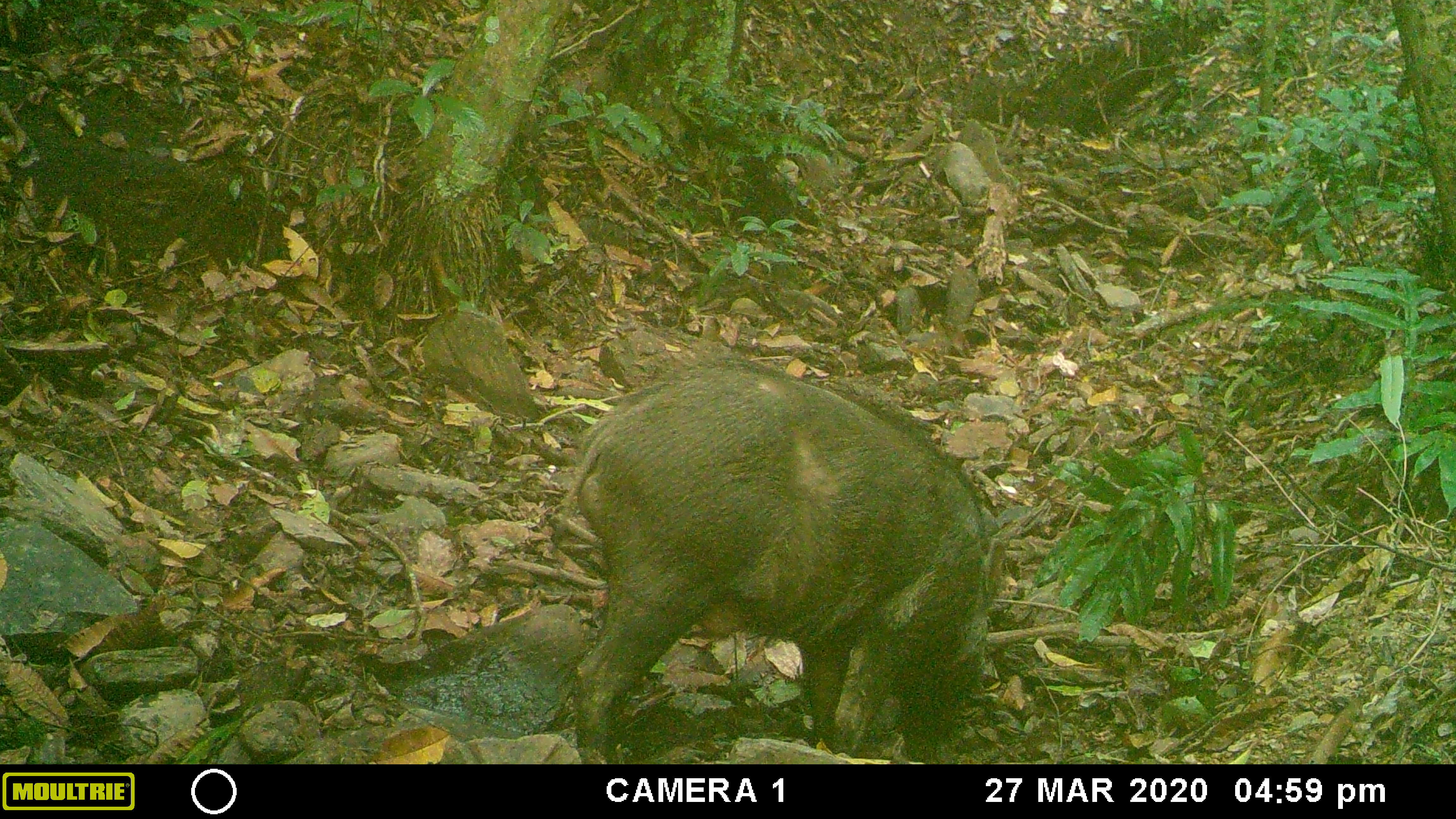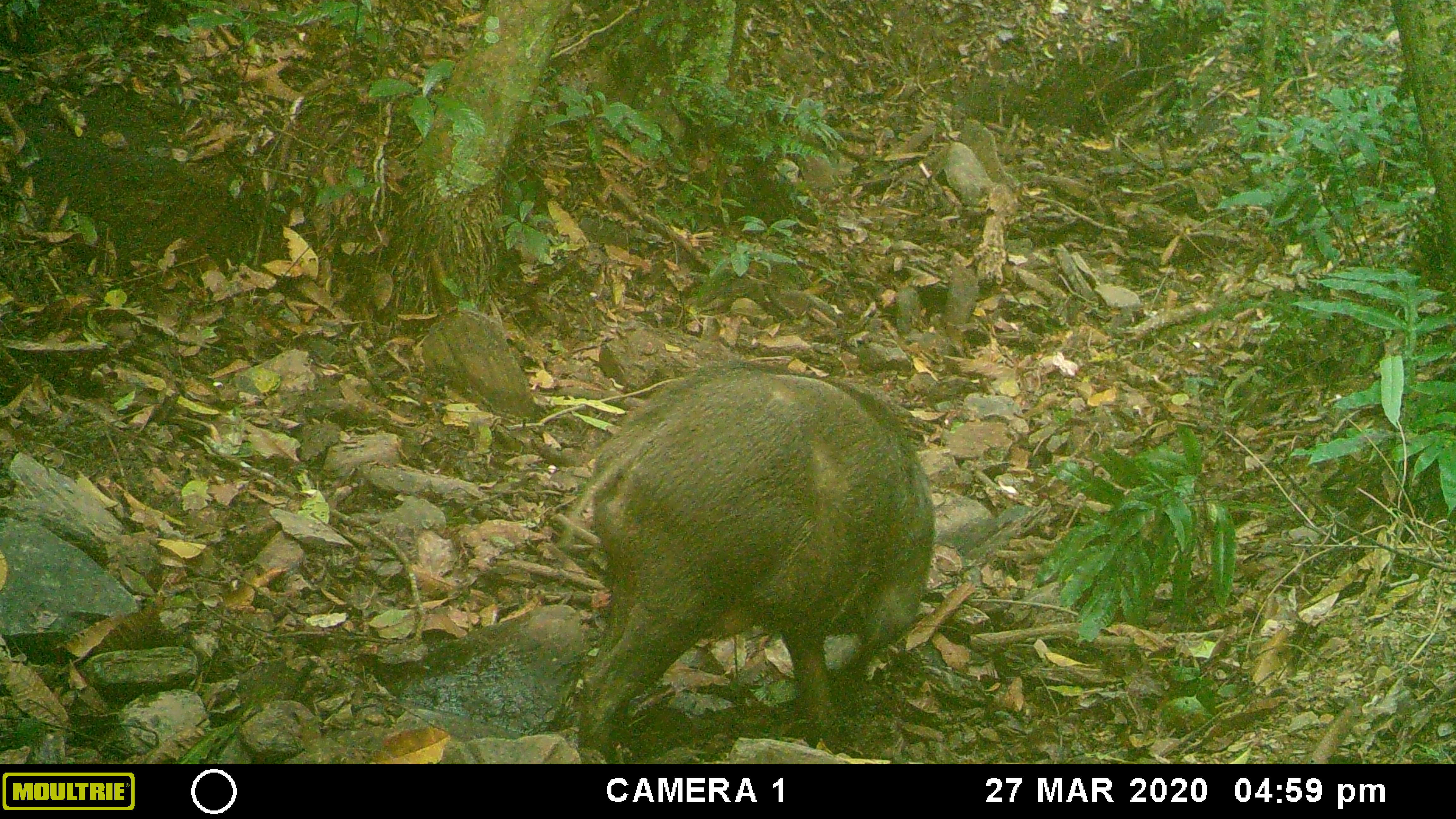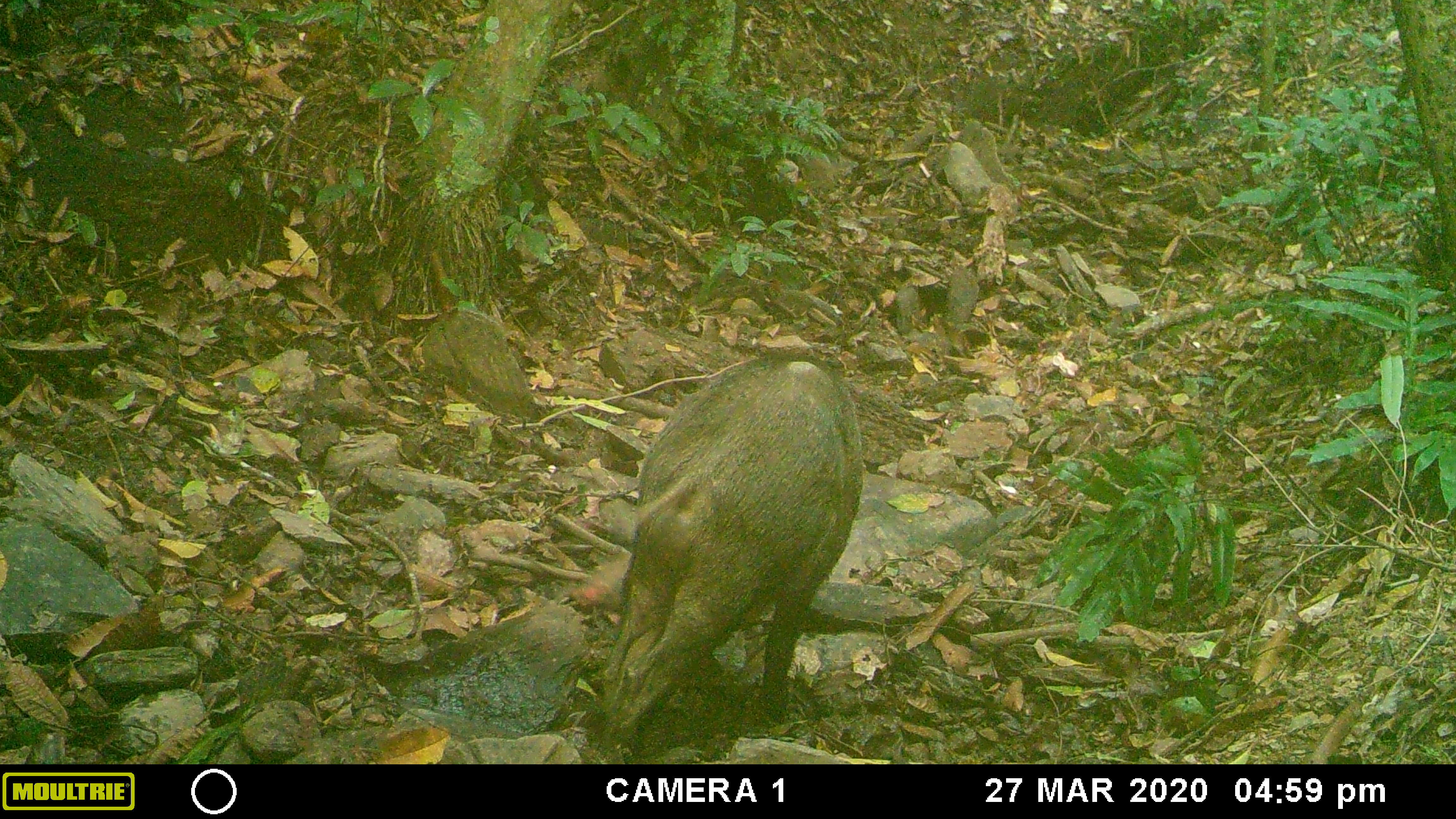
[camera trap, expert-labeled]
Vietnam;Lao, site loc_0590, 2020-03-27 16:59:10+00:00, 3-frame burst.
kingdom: Animalia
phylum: Chordata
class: Mammalia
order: Artiodactyla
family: Suidae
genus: Sus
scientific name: Sus scrofa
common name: eurasian wild pig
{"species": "eurasian wild pig (Sus scrofa)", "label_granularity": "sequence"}